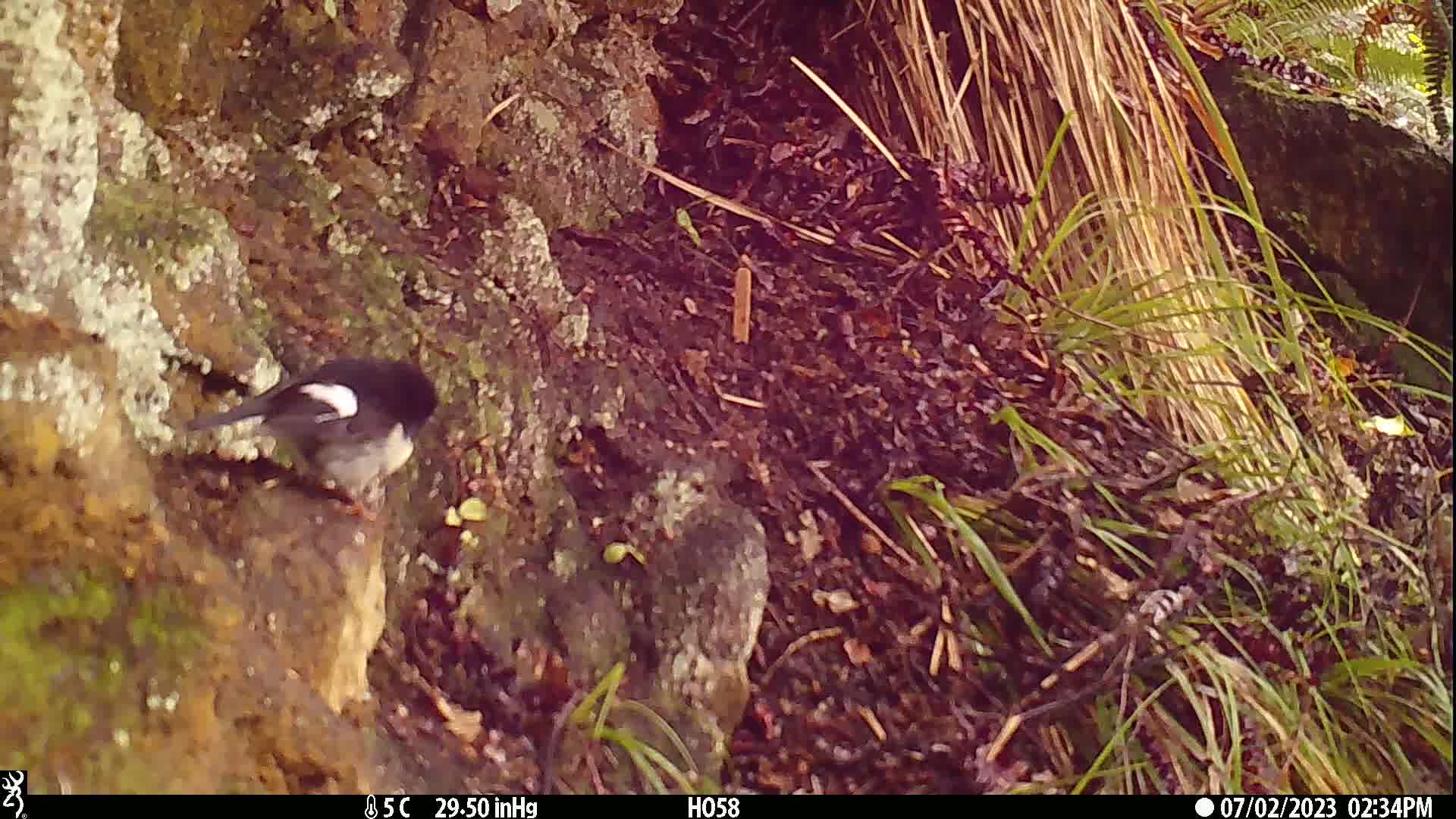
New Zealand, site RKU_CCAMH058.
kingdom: Animalia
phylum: Chordata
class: Aves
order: Passeriformes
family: Petroicidae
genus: Petroica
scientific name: Petroica macrocephala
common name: tomtit